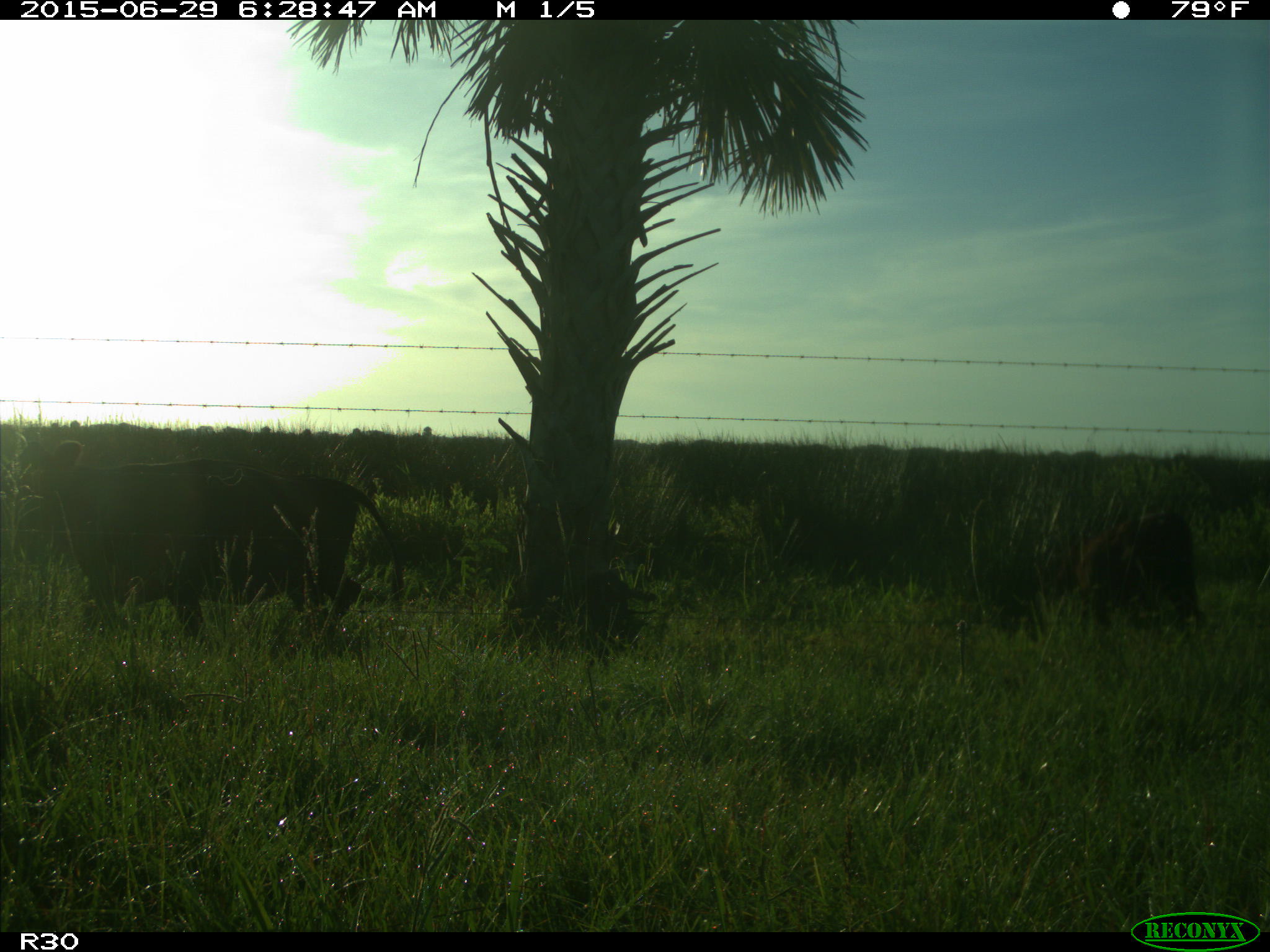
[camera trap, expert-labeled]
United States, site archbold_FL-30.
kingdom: Animalia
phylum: Chordata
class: Mammalia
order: Artiodactyla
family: Bovidae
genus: Bos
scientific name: Bos taurus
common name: domestic cow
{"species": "Bos taurus (domestic cow)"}